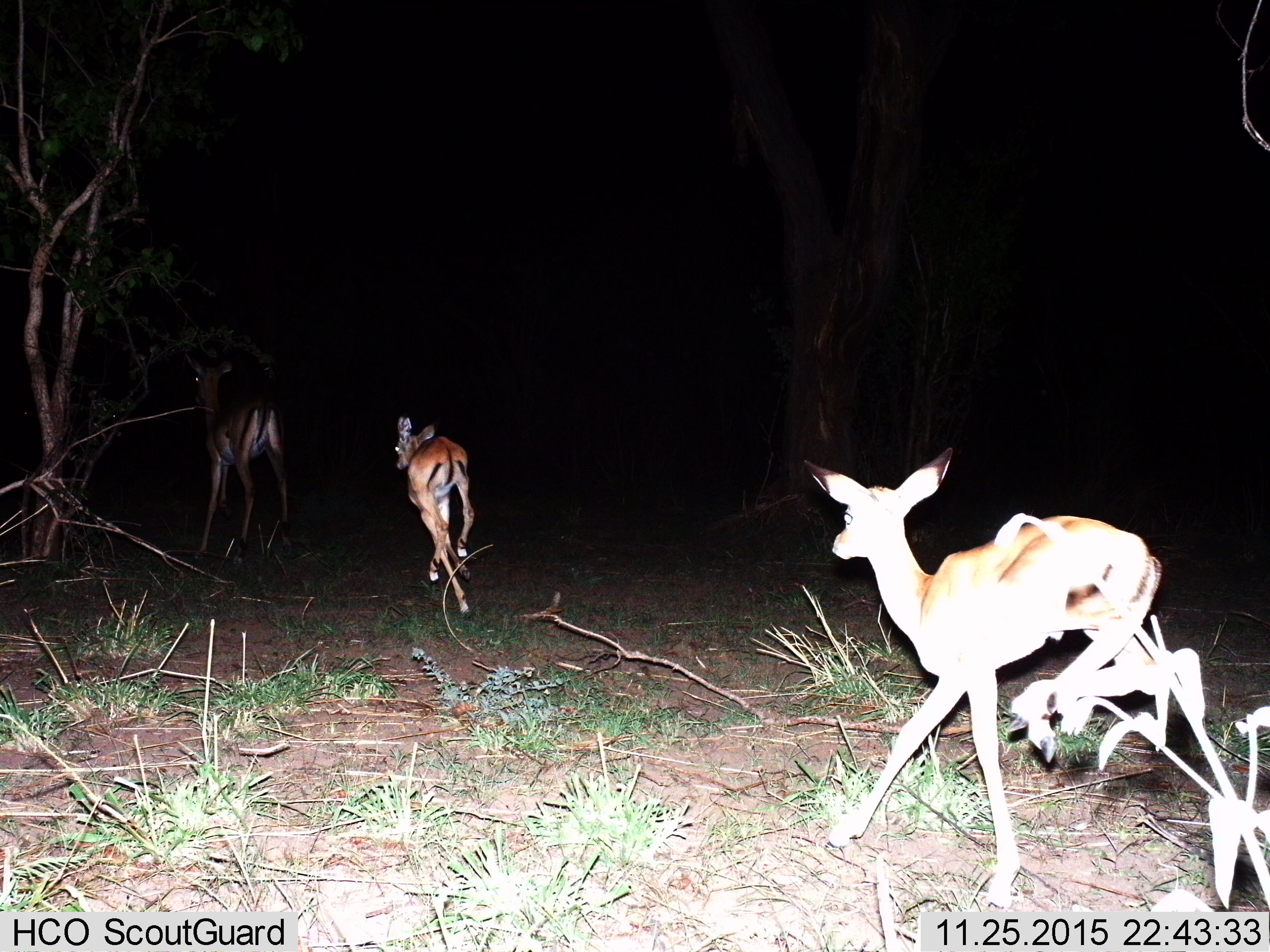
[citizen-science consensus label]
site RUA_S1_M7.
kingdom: Animalia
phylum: Chordata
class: Mammalia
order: Artiodactyla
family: Bovidae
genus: Aepyceros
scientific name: Aepyceros melampus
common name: impala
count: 3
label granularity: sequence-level